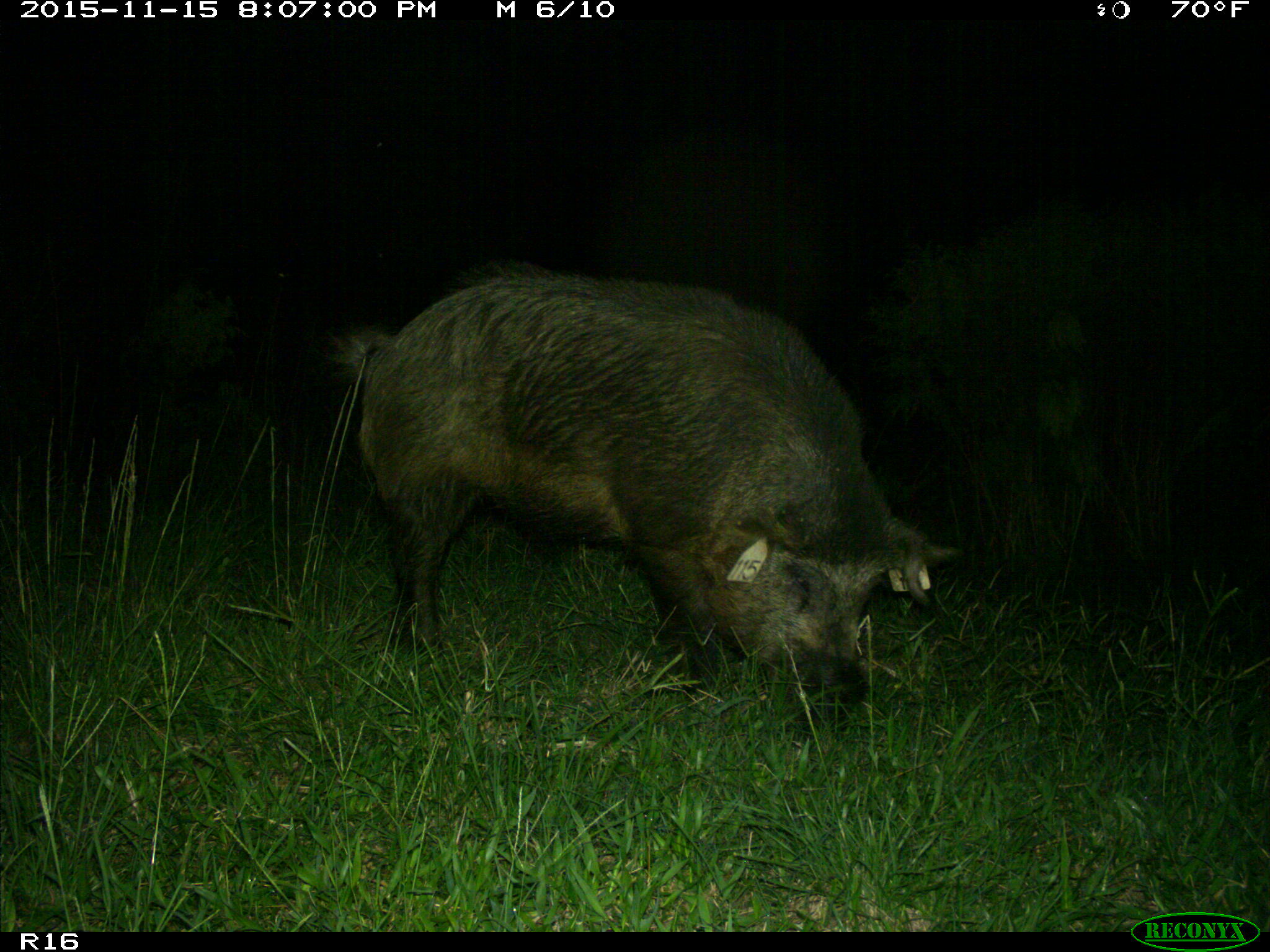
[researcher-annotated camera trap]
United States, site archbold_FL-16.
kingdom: Animalia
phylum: Chordata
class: Mammalia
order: Artiodactyla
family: Suidae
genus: Sus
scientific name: Sus scrofa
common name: wild boar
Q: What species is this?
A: Sus scrofa (wild boar).